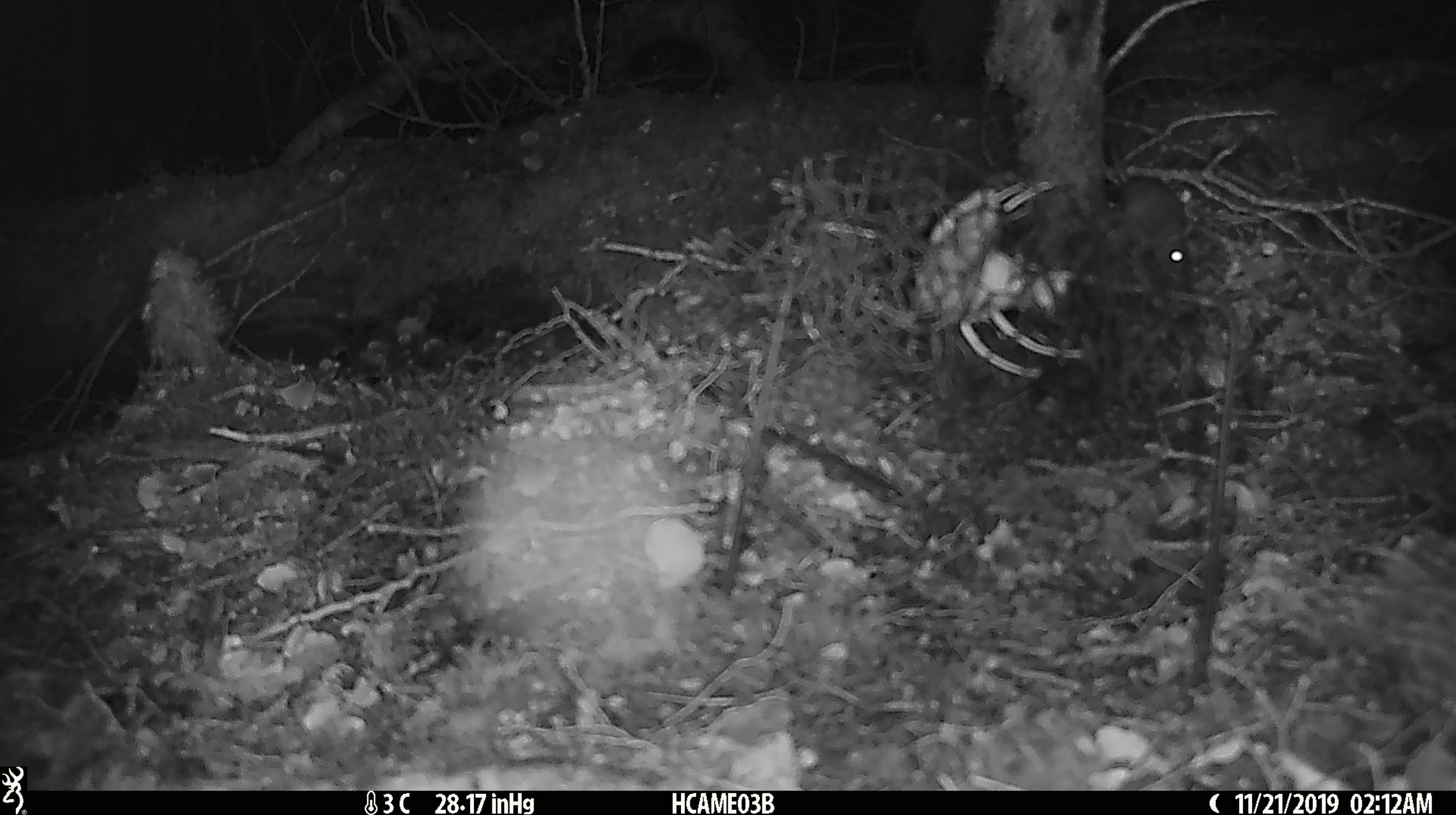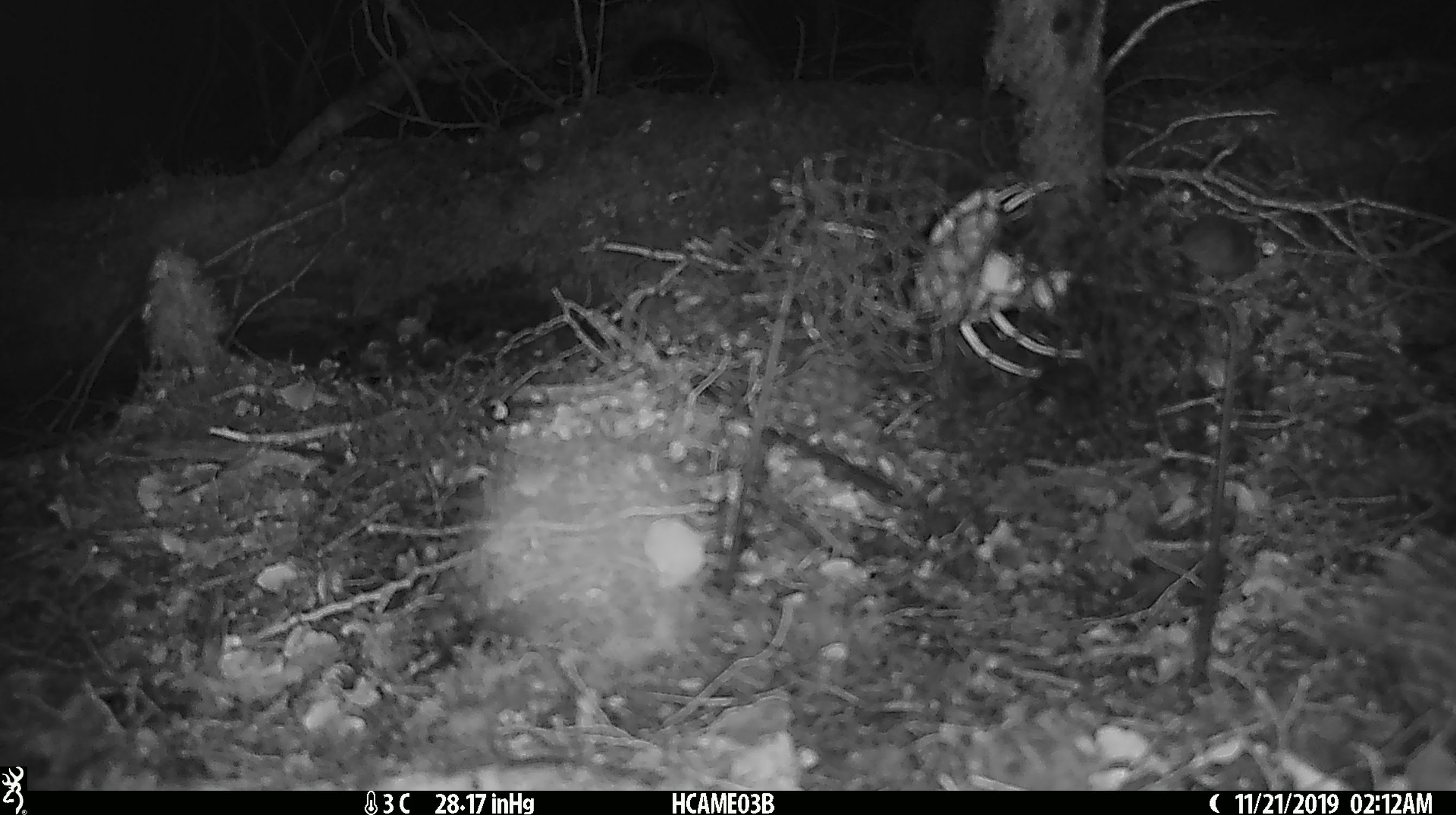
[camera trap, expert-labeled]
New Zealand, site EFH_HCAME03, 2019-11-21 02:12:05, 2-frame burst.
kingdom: Animalia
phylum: Chordata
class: Mammalia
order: Rodentia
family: Muridae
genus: Mus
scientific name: Mus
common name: mouse